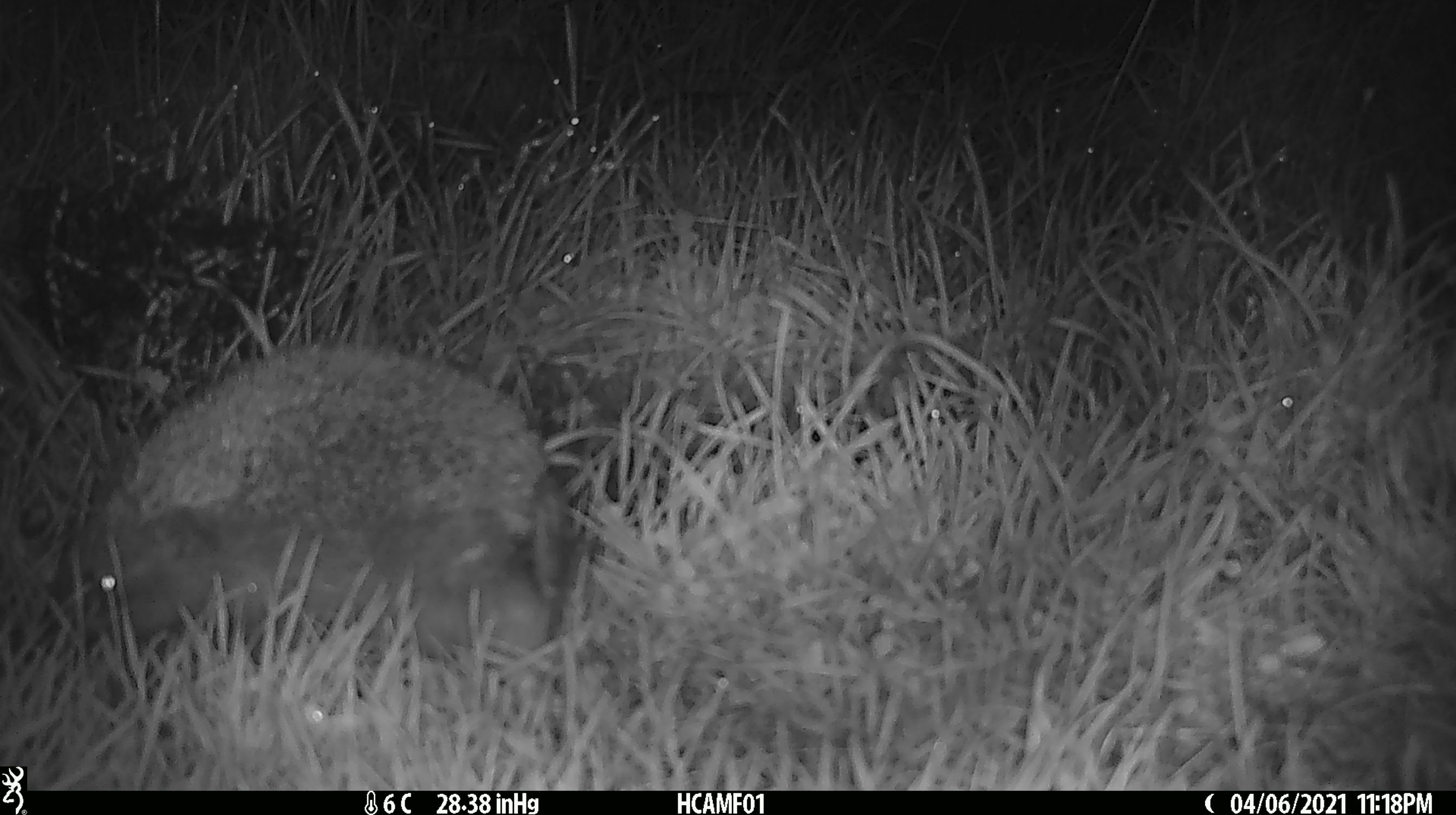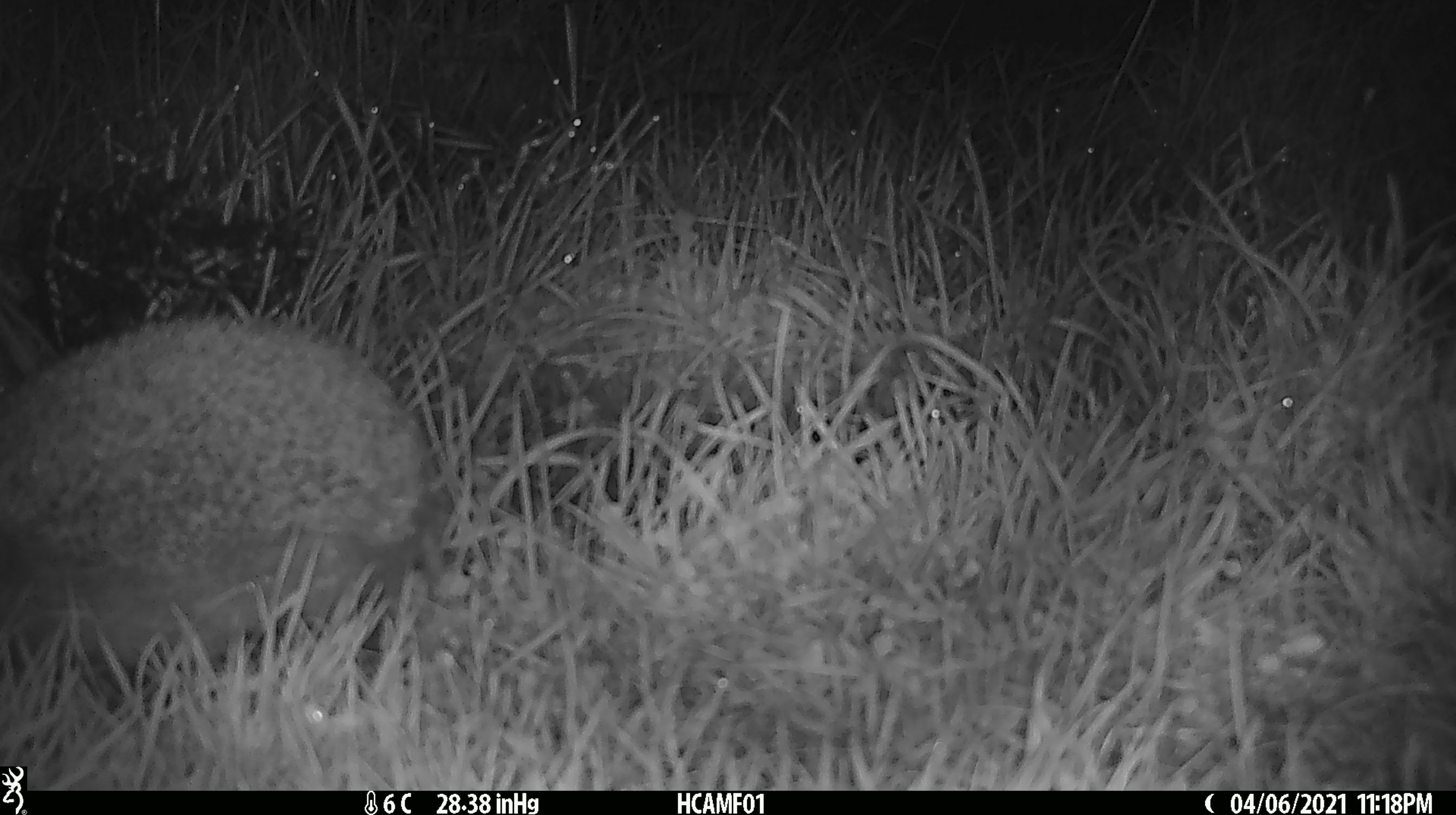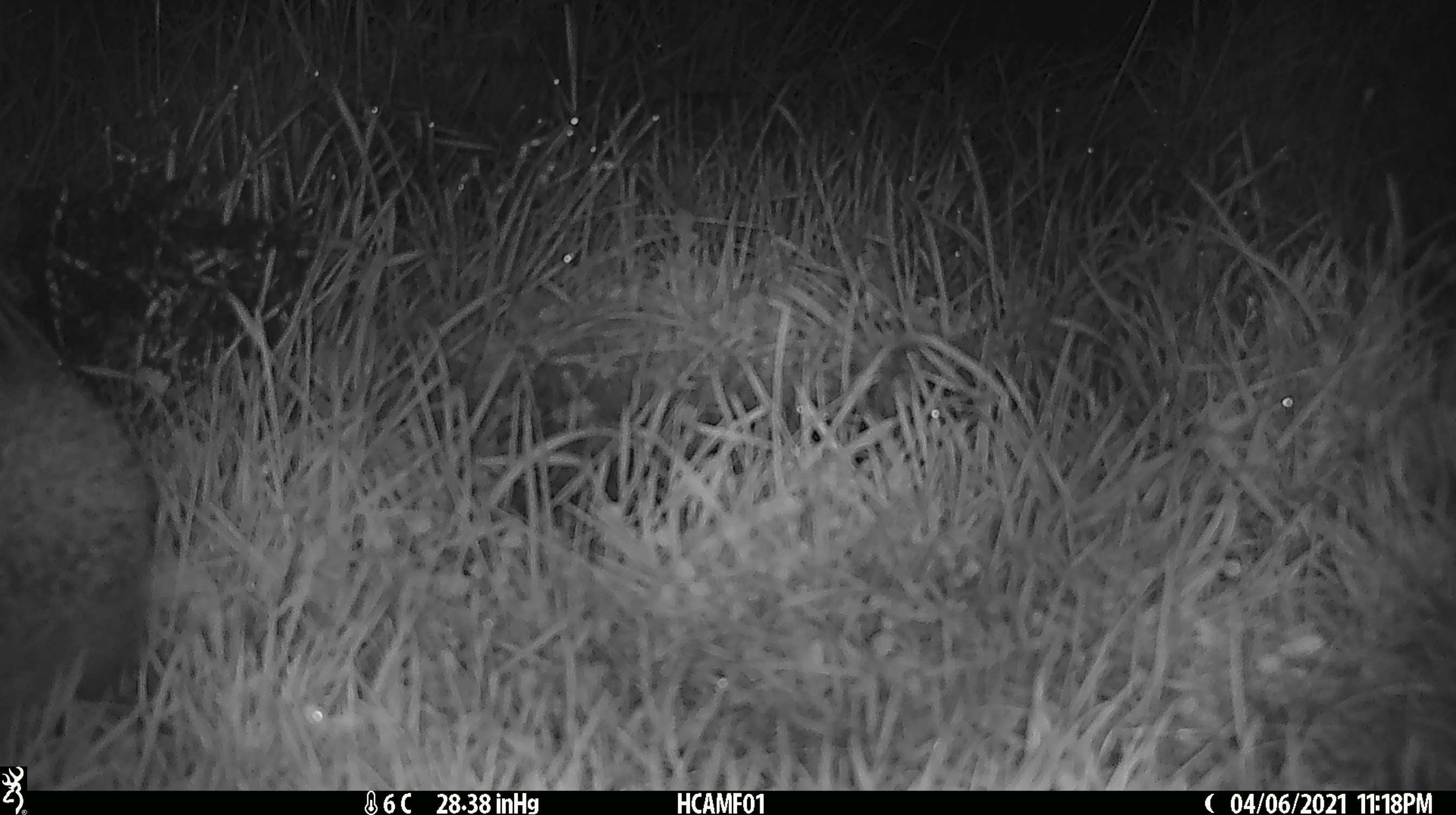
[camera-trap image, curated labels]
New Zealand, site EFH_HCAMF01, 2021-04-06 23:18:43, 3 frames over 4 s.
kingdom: Animalia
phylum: Chordata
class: Mammalia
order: Eulipotyphla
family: Erinaceidae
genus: Erinaceus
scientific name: Erinaceus europaeus europaeus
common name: european hedgehog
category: hedgehog